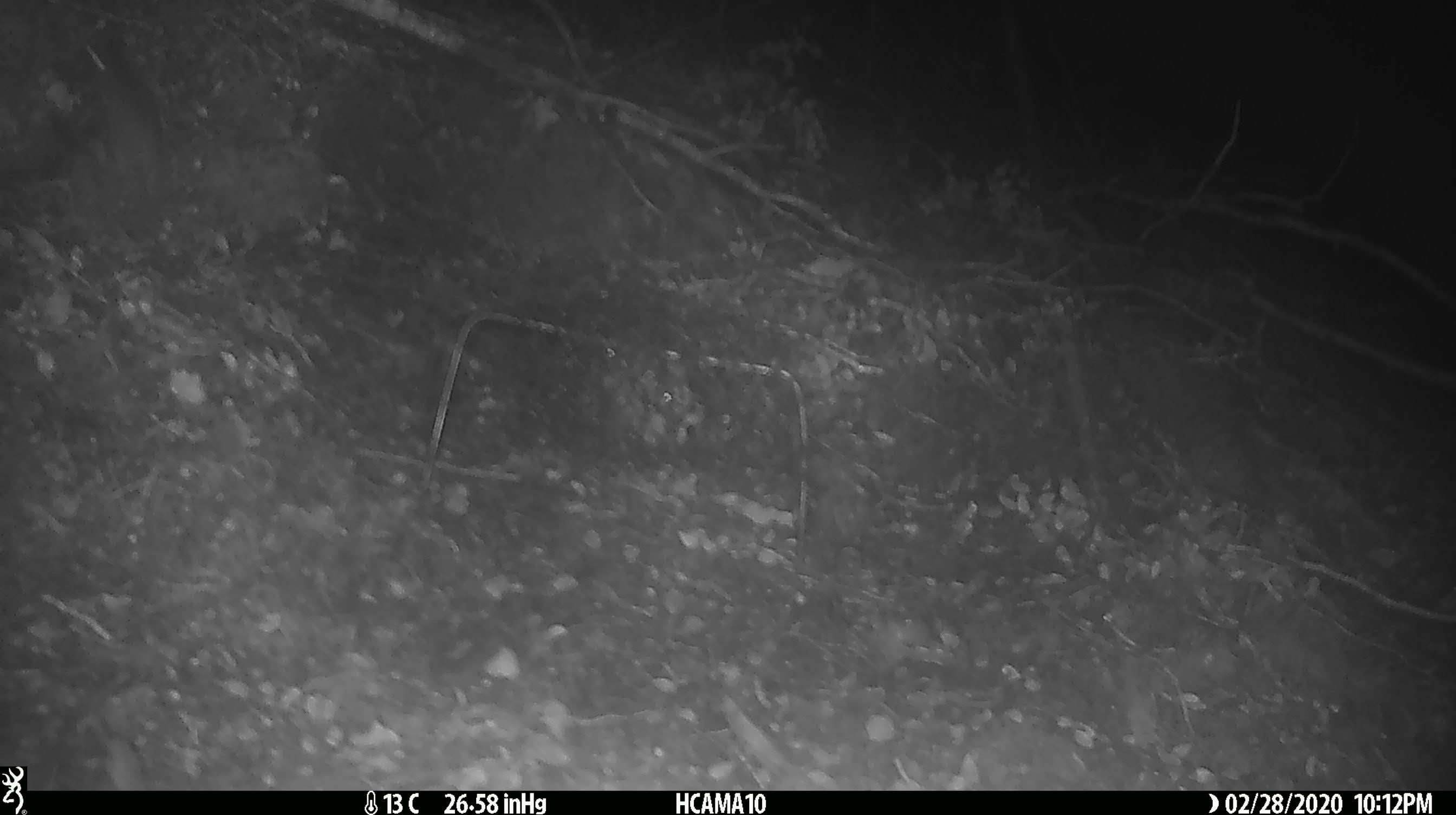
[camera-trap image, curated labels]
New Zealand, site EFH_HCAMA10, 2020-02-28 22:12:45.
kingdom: Animalia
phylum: Chordata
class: Mammalia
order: Rodentia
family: Muridae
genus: Mus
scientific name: Mus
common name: mouse